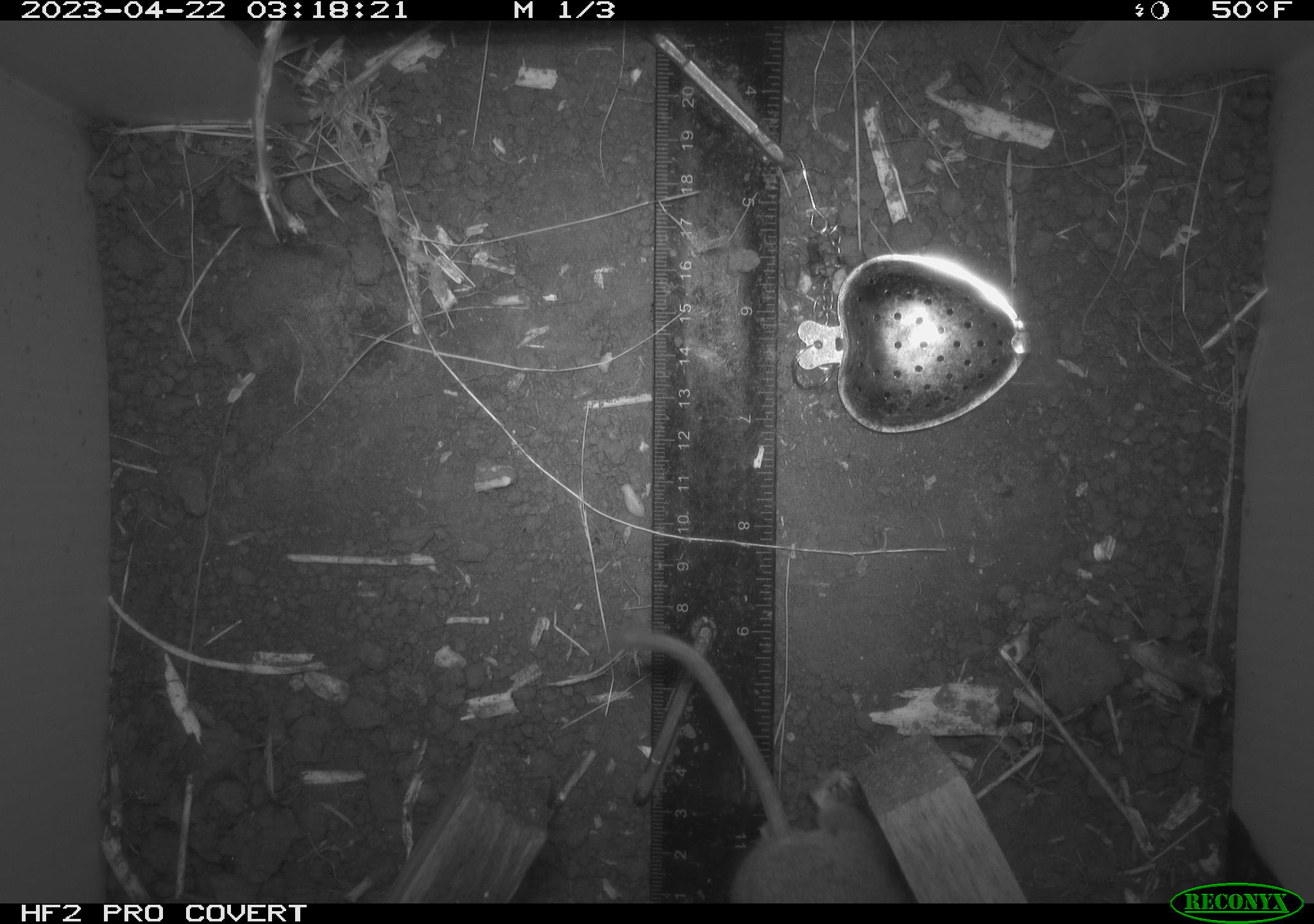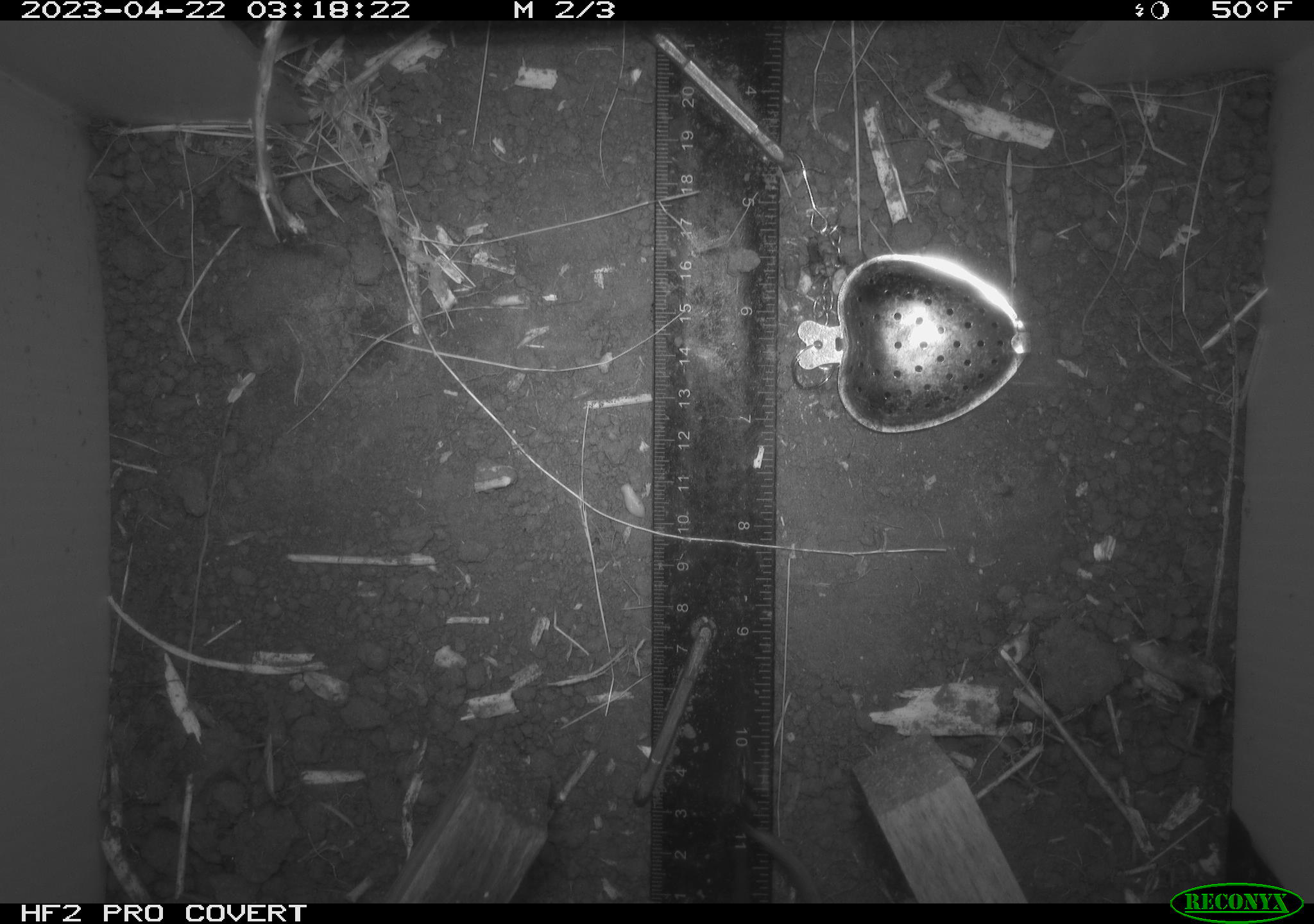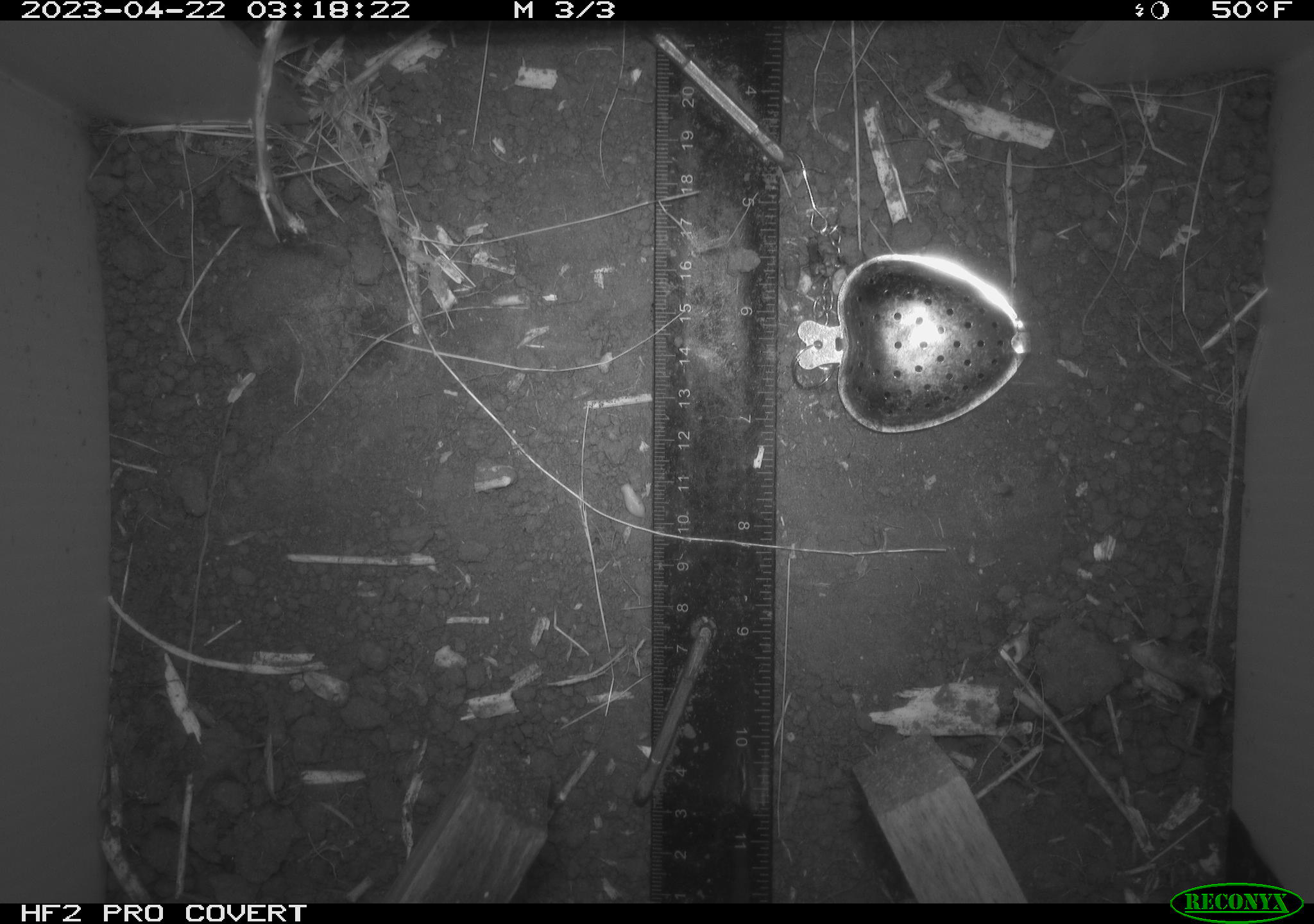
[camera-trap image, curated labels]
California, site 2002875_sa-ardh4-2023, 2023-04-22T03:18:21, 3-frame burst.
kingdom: Animalia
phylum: Chordata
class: Mammalia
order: Rodentia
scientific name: Rodentia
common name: mouse species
Mouse species (Rodentia).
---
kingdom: Animalia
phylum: Chordata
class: Mammalia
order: Rodentia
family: Cricetidae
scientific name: Arvicolinae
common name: voles, lemmings, and muskrats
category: arvicolinae subfamily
Arvicolinae subfamily (voles, lemmings, and muskrats) (Arvicolinae).